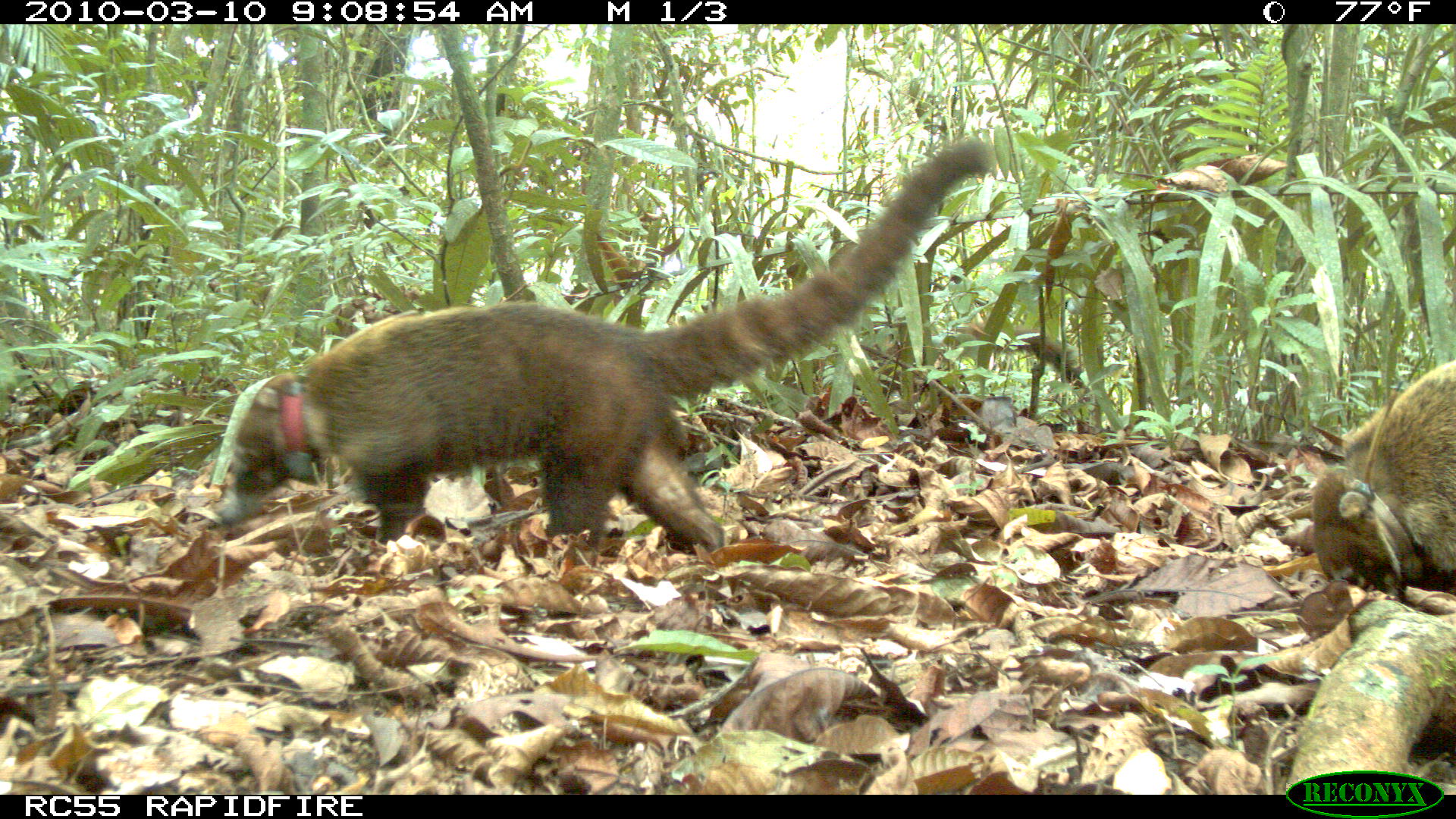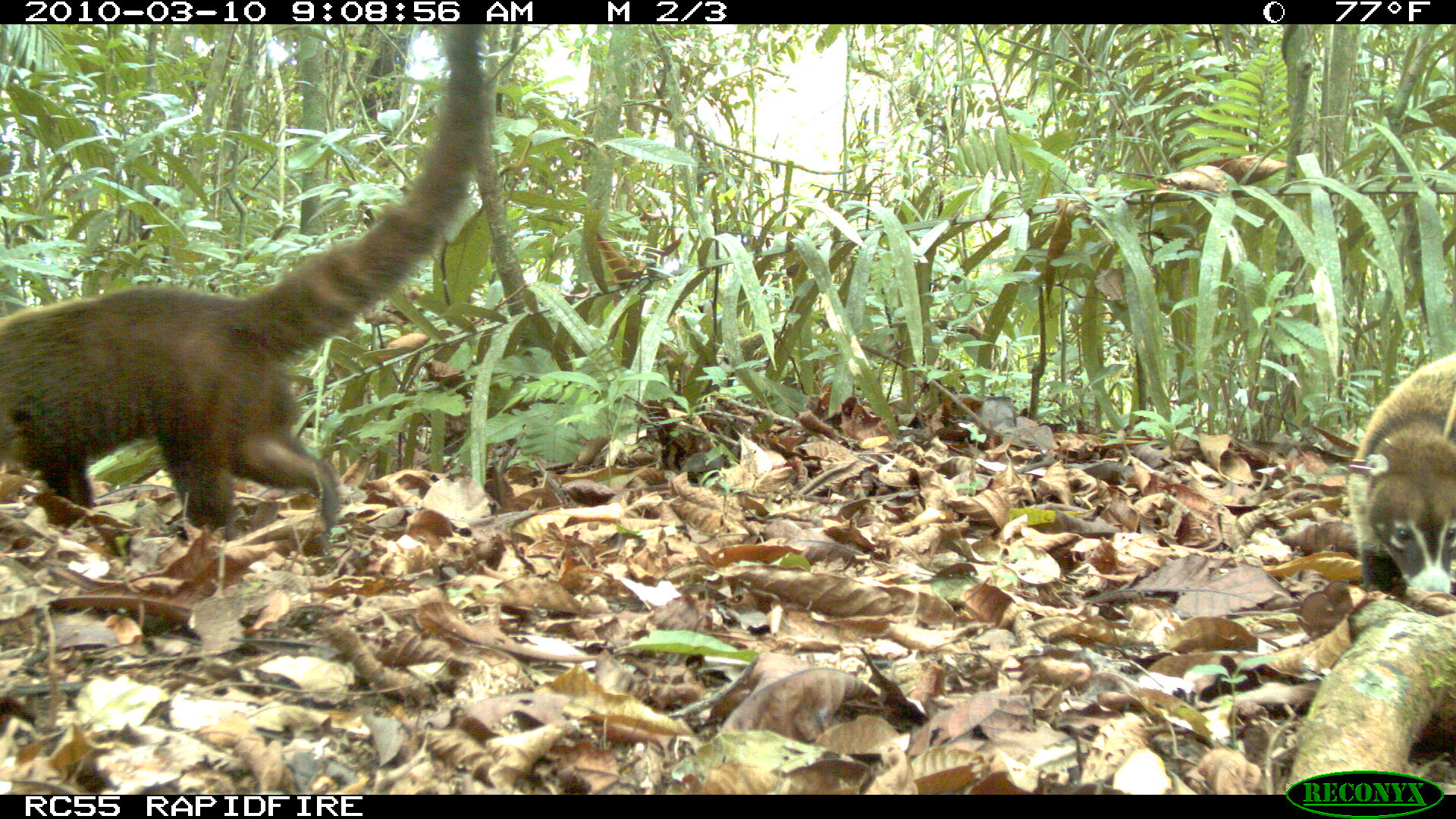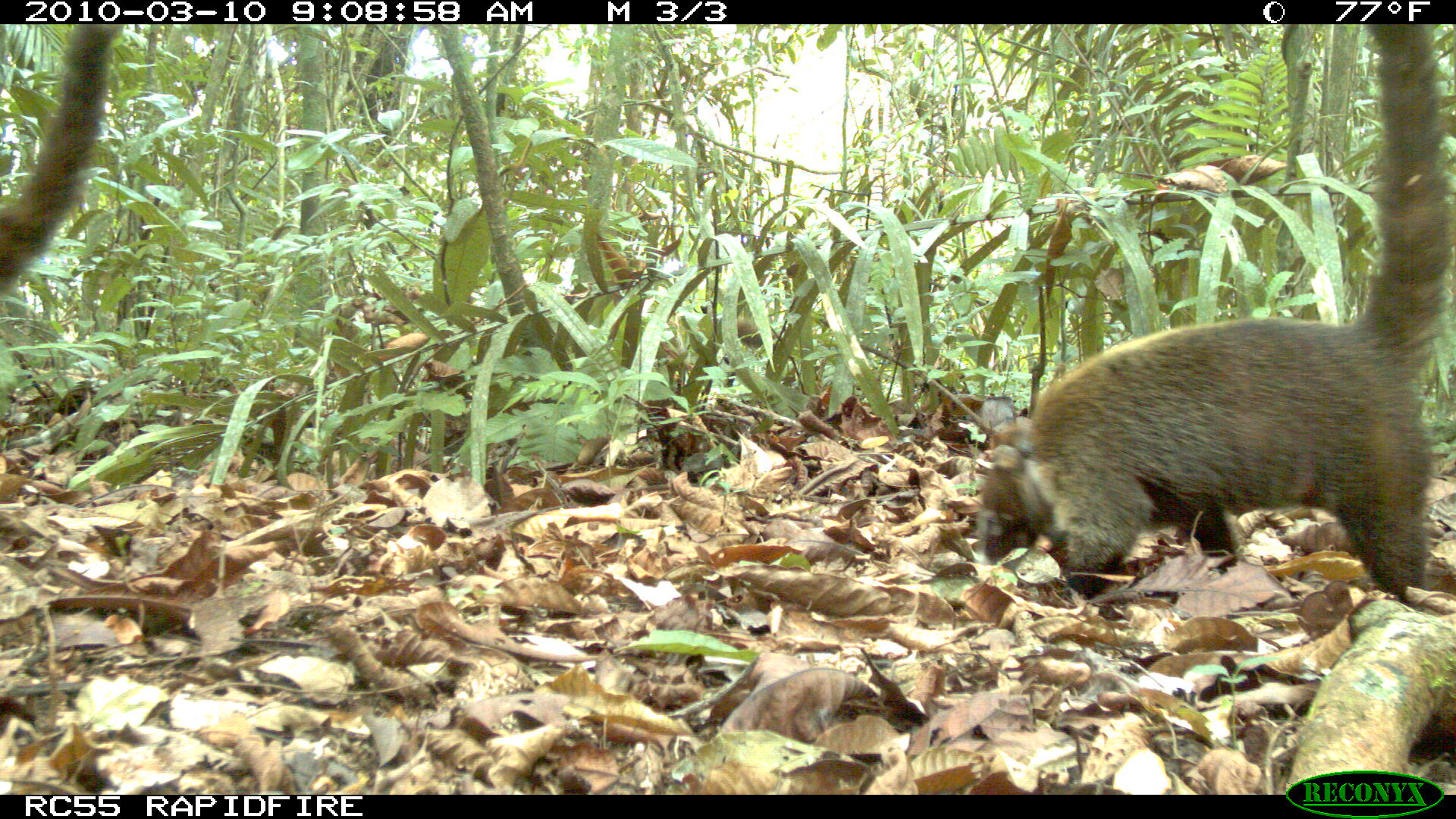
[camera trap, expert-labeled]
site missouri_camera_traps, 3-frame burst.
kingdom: Animalia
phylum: Chordata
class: Mammalia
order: Carnivora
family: Procyonidae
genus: Nasua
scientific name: Nasua narica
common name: white-nosed coati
White-nosed coati (Nasua narica). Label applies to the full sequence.